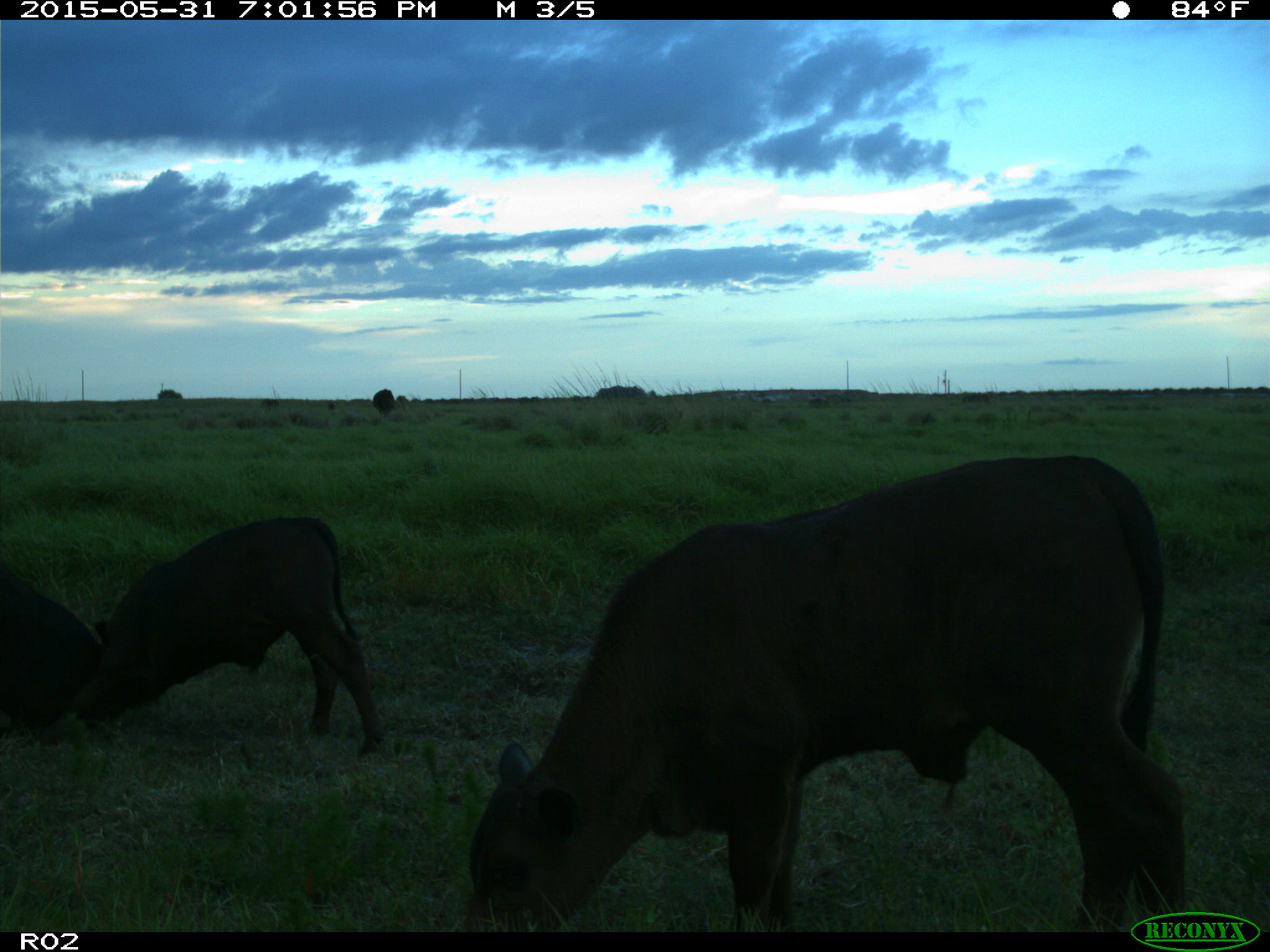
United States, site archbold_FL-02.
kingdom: Animalia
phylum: Chordata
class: Mammalia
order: Artiodactyla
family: Bovidae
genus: Bos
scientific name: Bos taurus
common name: domestic cow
Bos taurus (domestic cow).